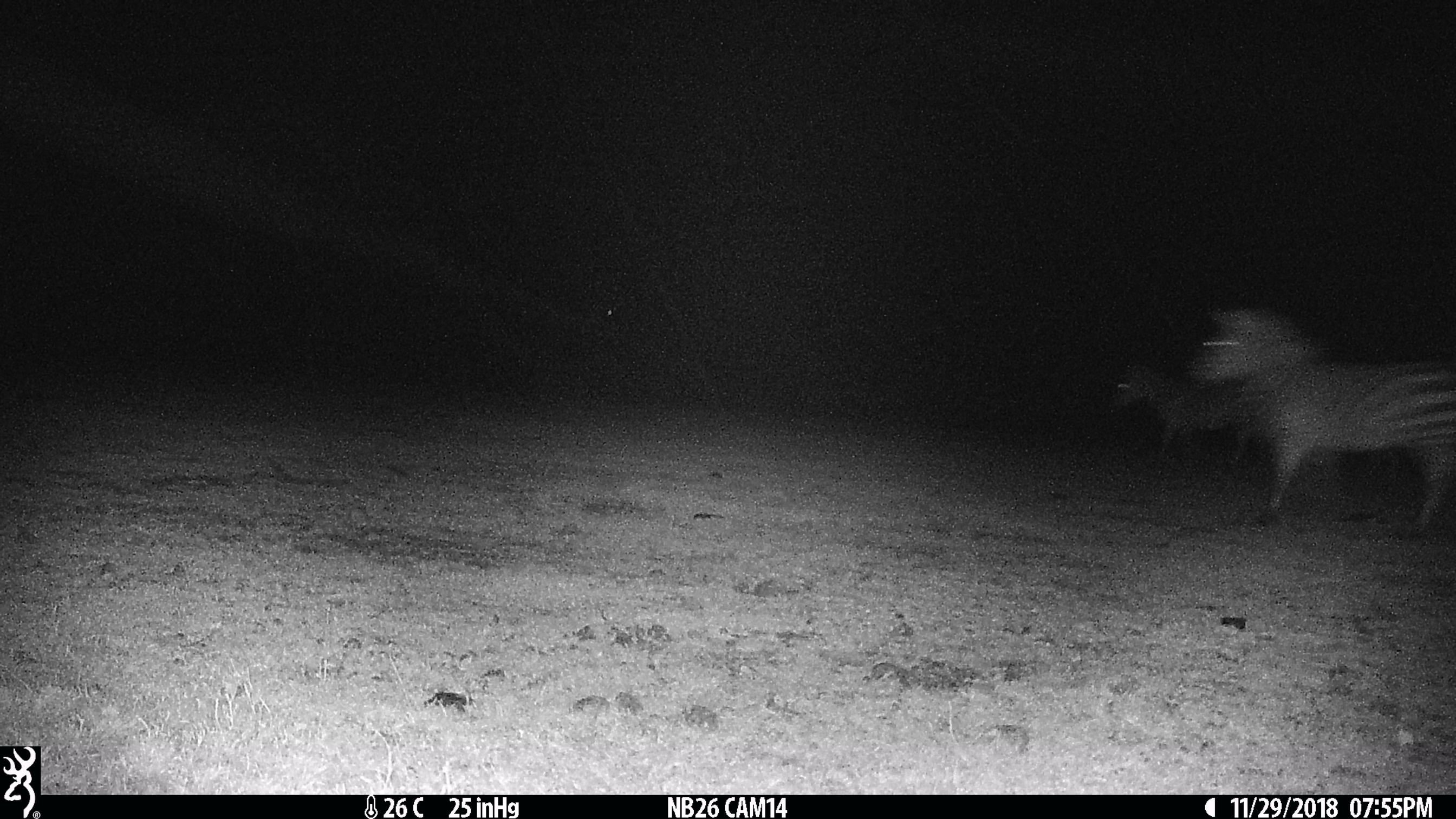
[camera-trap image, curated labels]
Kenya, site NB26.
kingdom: Animalia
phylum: Chordata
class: Mammalia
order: Perissodactyla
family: Equidae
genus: Equus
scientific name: Equus quagga burchellii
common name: burchell's zebra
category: zebra